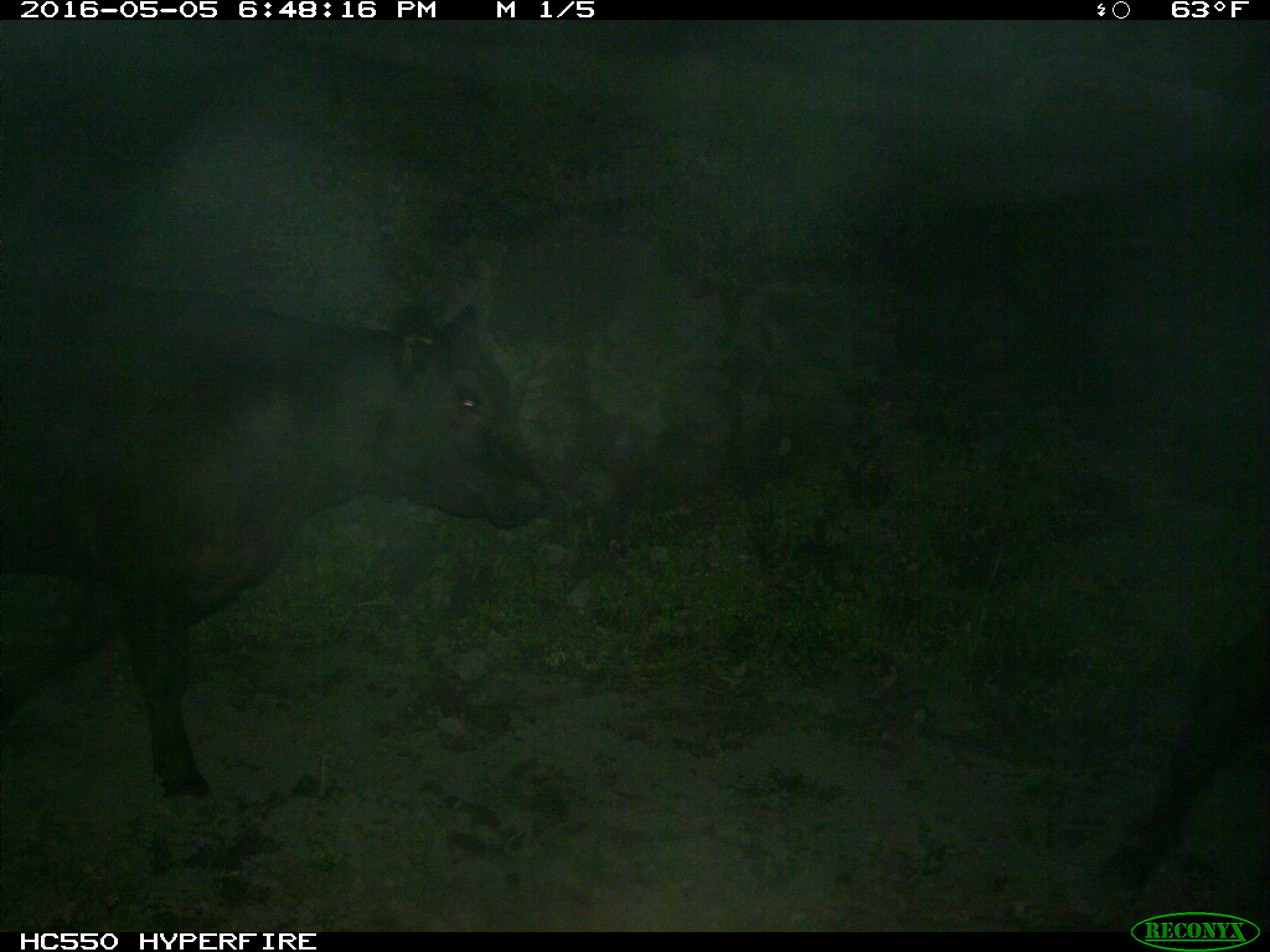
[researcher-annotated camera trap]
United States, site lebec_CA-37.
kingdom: Animalia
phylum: Chordata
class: Mammalia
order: Artiodactyla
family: Bovidae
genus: Bos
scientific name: Bos taurus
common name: domestic cow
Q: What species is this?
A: Bos taurus (domestic cow).